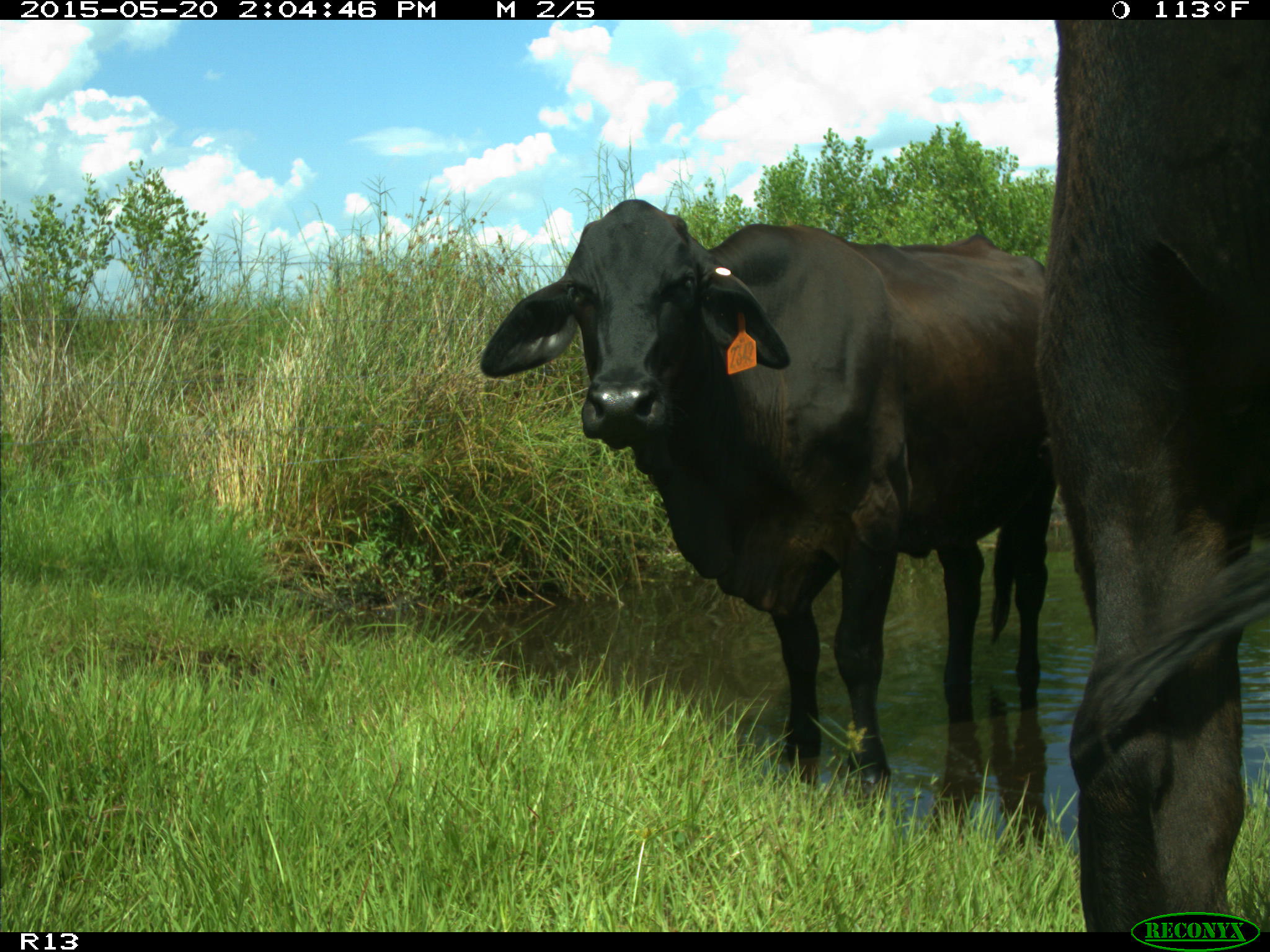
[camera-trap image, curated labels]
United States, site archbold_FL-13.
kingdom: Animalia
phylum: Chordata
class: Mammalia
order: Artiodactyla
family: Bovidae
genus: Bos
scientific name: Bos taurus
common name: domestic cow